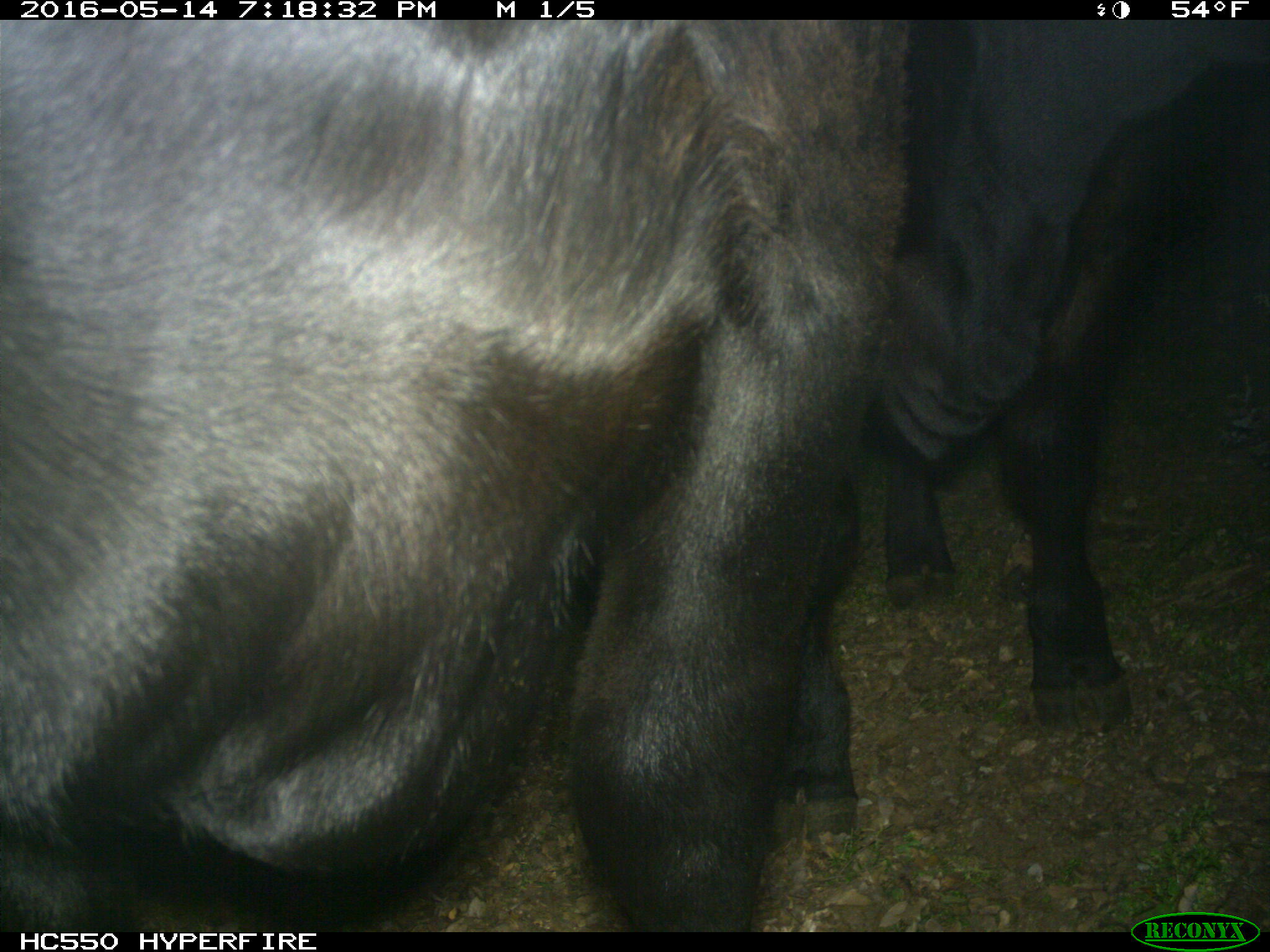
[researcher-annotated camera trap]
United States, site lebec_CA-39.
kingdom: Animalia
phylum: Chordata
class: Mammalia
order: Artiodactyla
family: Bovidae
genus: Bos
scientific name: Bos taurus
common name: domestic cow